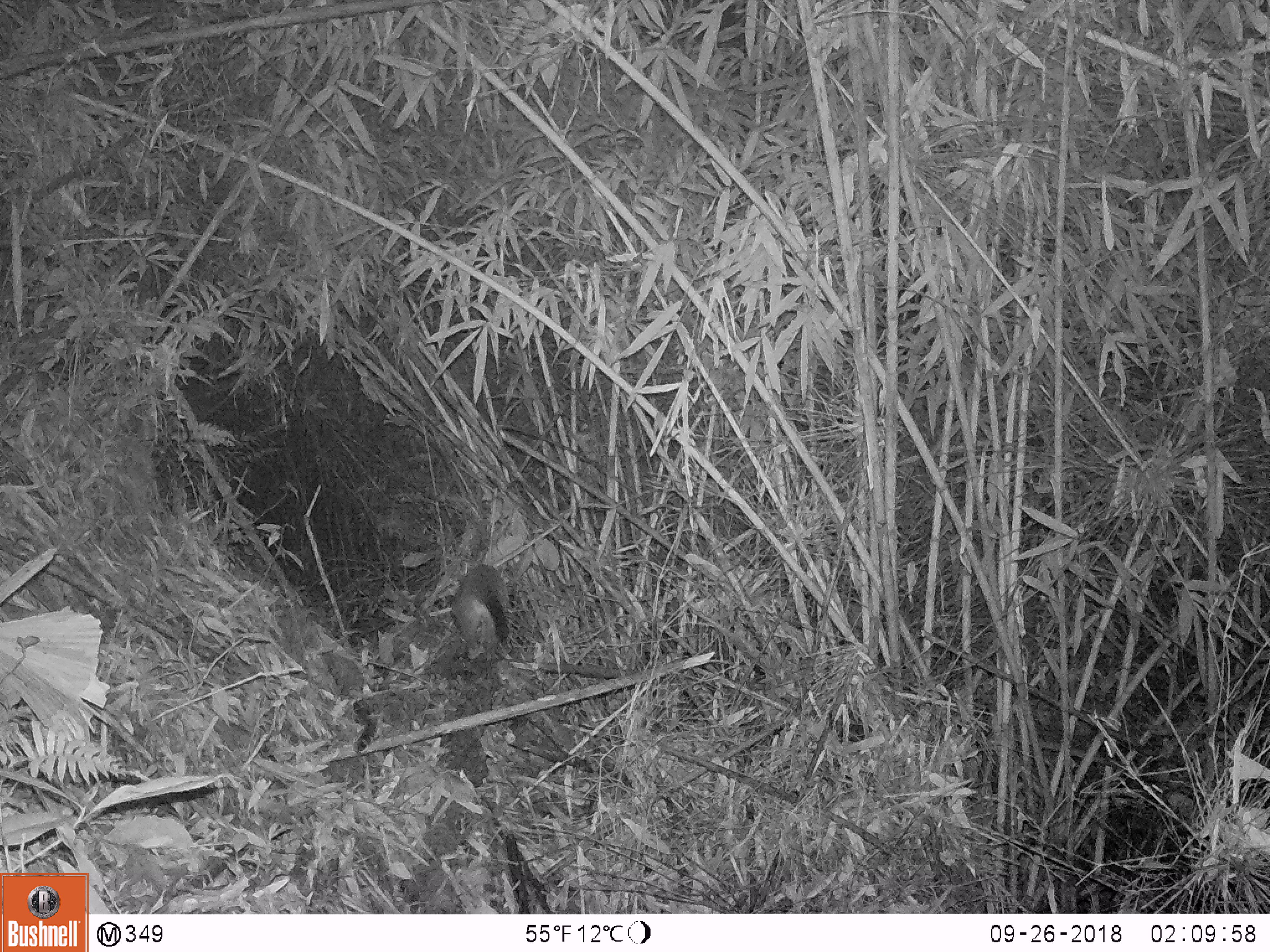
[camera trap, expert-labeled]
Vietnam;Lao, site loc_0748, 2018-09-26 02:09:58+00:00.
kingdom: Animalia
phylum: Chordata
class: Mammalia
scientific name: Mammalia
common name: mammal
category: unidentified small mammal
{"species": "unidentified small mammal (mammal) (Mammalia)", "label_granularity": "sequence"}